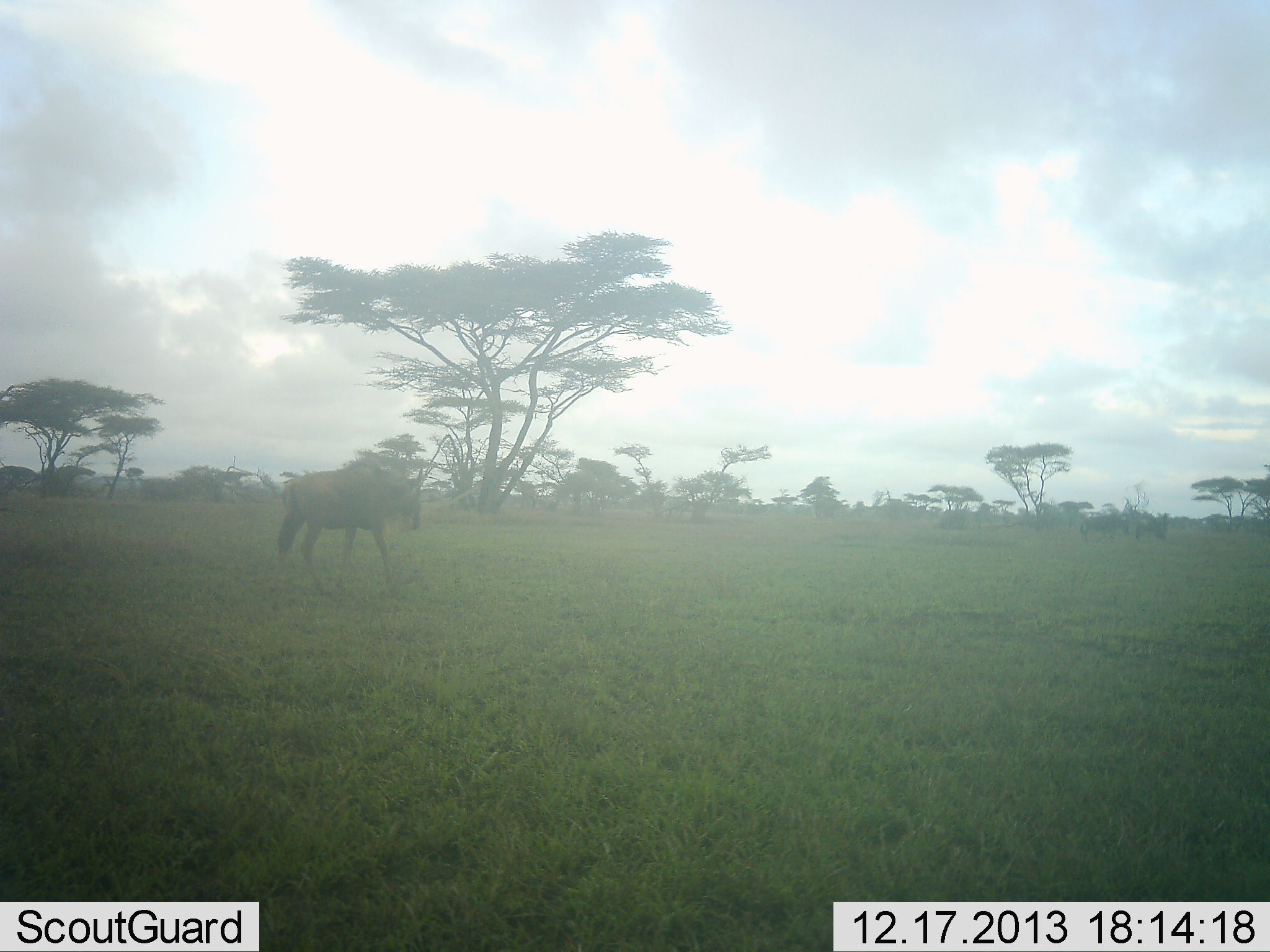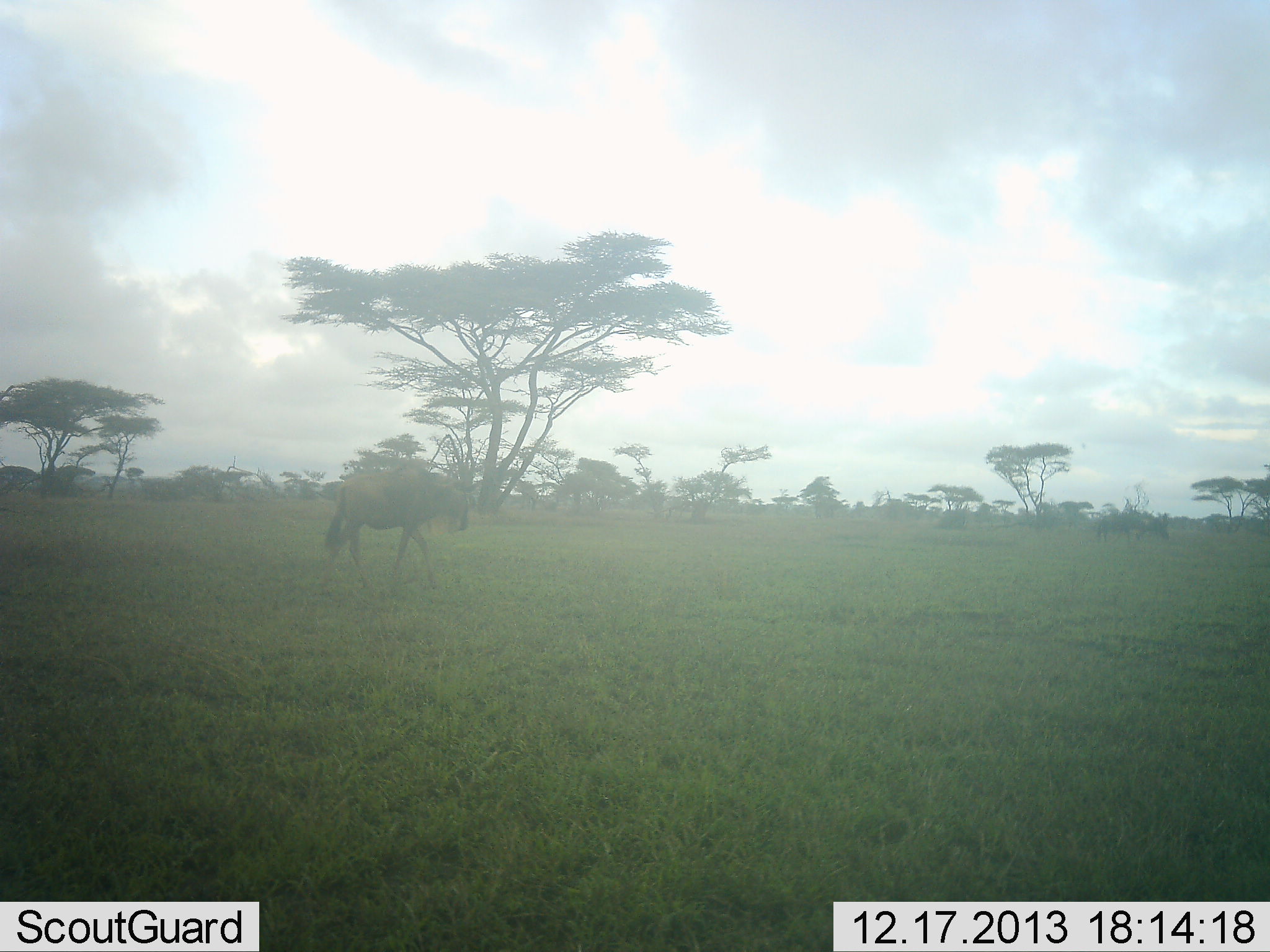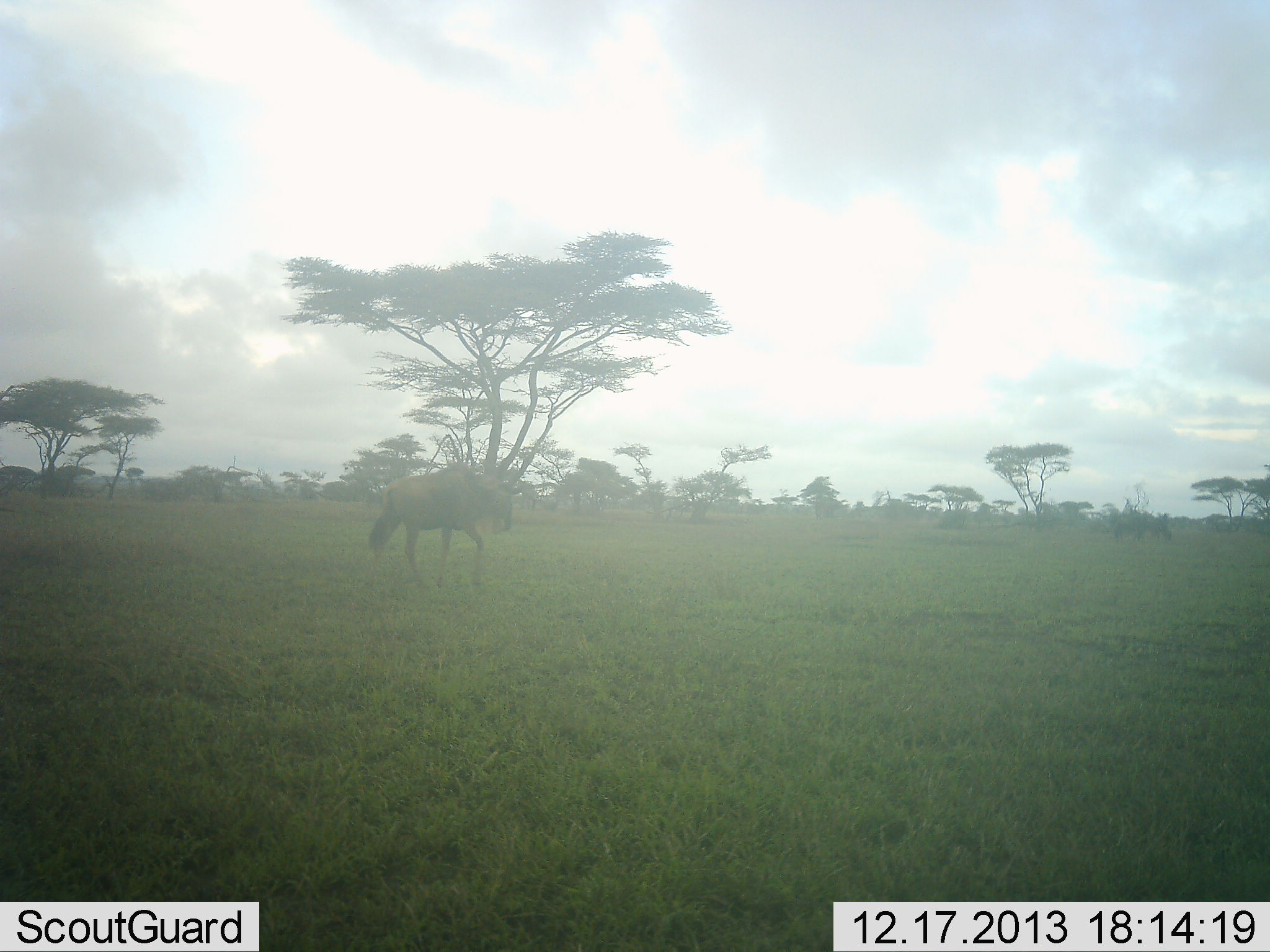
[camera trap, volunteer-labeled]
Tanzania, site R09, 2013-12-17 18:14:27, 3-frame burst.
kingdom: Animalia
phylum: Chordata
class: Mammalia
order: Artiodactyla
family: Bovidae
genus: Connochaetes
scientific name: Connochaetes taurinus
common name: blue wildebeest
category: wildebeest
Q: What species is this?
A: Wildebeest (blue wildebeest) (Connochaetes taurinus).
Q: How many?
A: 1.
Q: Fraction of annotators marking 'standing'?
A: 0%.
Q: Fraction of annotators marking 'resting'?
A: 0%.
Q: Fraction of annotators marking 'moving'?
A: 100%.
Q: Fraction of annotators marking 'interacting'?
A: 0%.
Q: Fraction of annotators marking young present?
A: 0%.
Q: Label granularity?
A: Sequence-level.